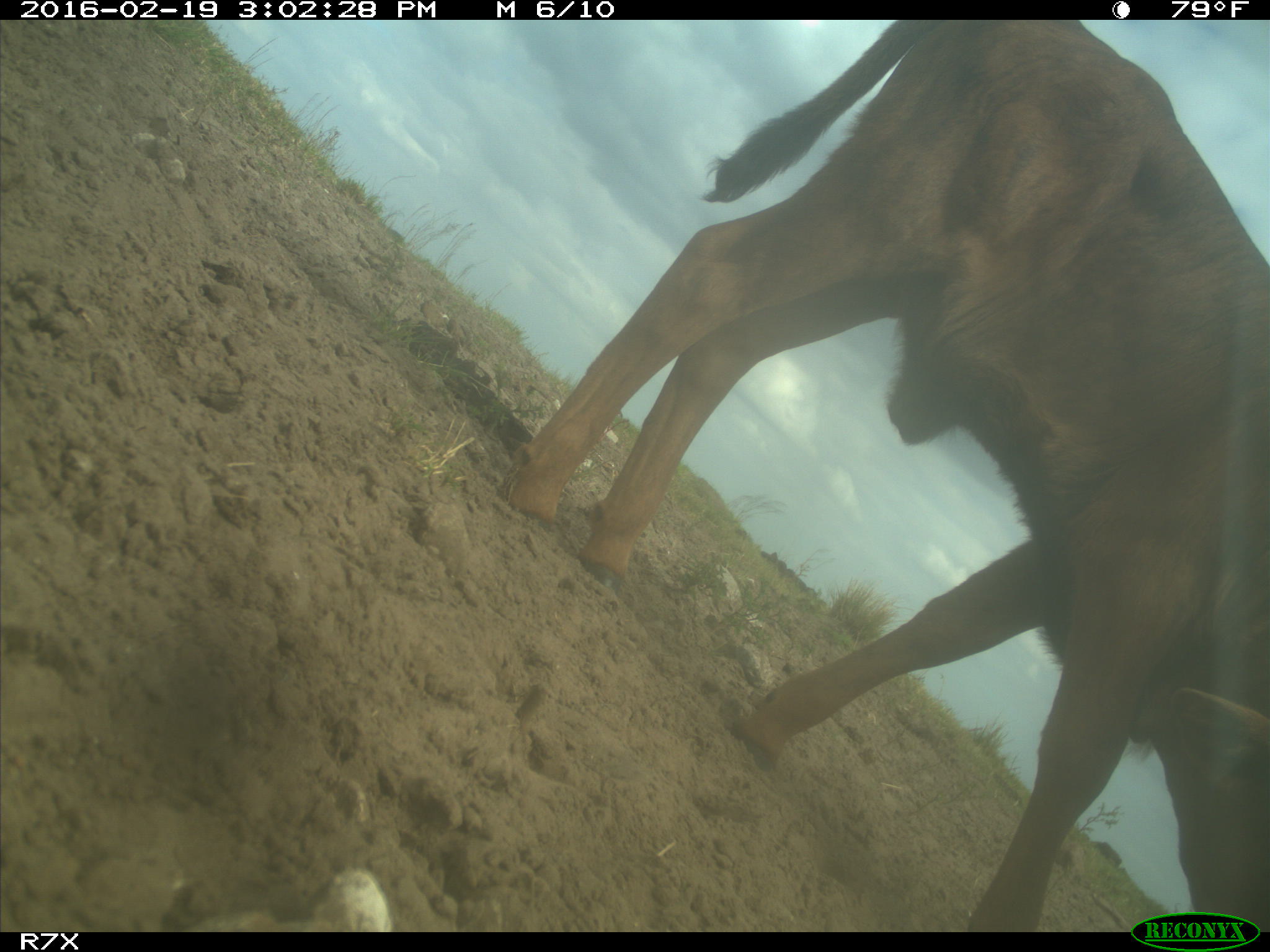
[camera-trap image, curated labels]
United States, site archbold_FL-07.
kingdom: Animalia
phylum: Chordata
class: Mammalia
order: Artiodactyla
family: Bovidae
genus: Bos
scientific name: Bos taurus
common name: domestic cow